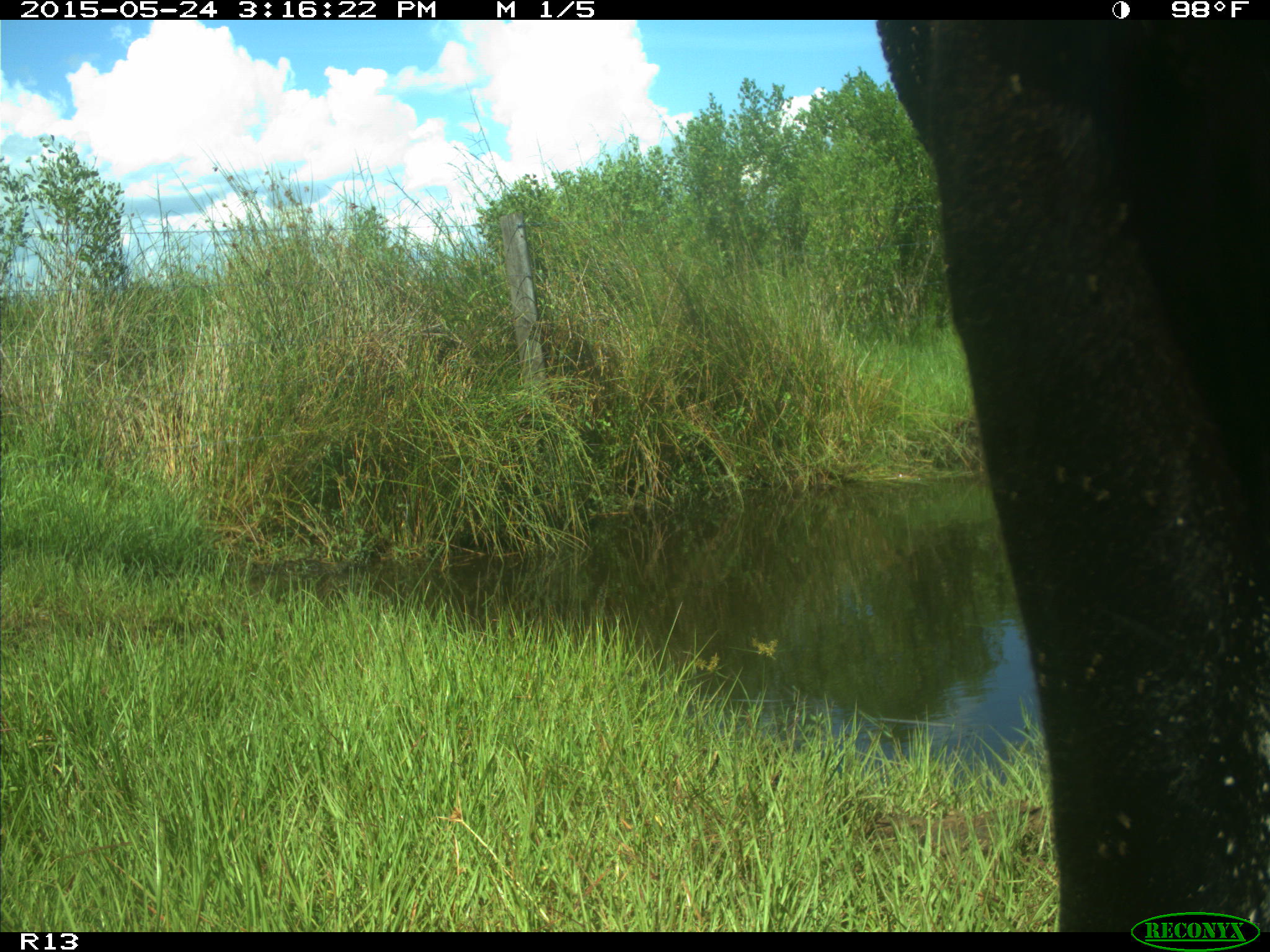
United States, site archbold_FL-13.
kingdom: Animalia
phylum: Chordata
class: Mammalia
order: Artiodactyla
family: Bovidae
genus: Bos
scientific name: Bos taurus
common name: domestic cow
Bos taurus (domestic cow).